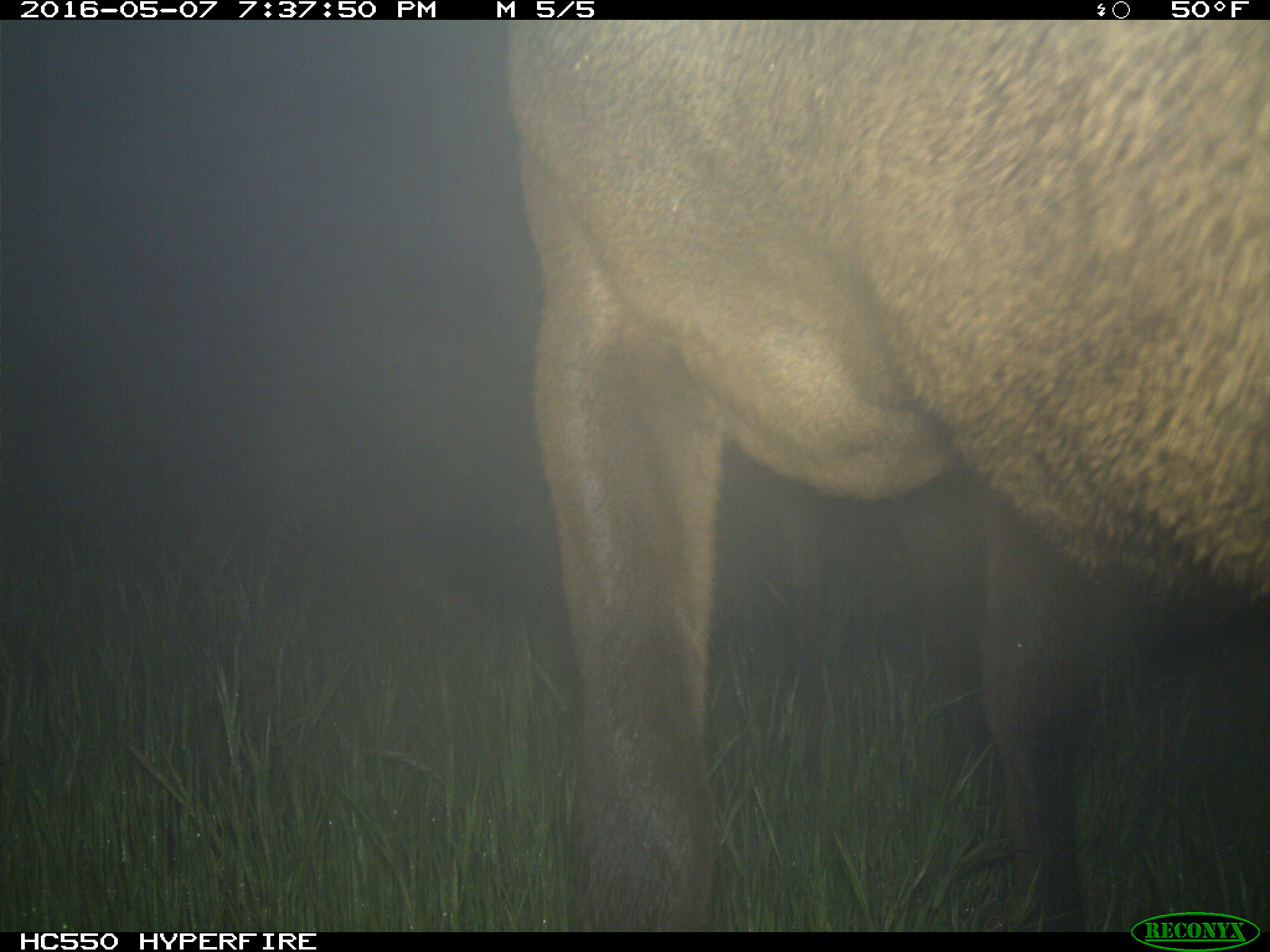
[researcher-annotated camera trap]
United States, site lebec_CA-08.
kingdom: Animalia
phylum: Chordata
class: Mammalia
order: Artiodactyla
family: Cervidae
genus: Cervus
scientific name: Cervus canadensis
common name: elk